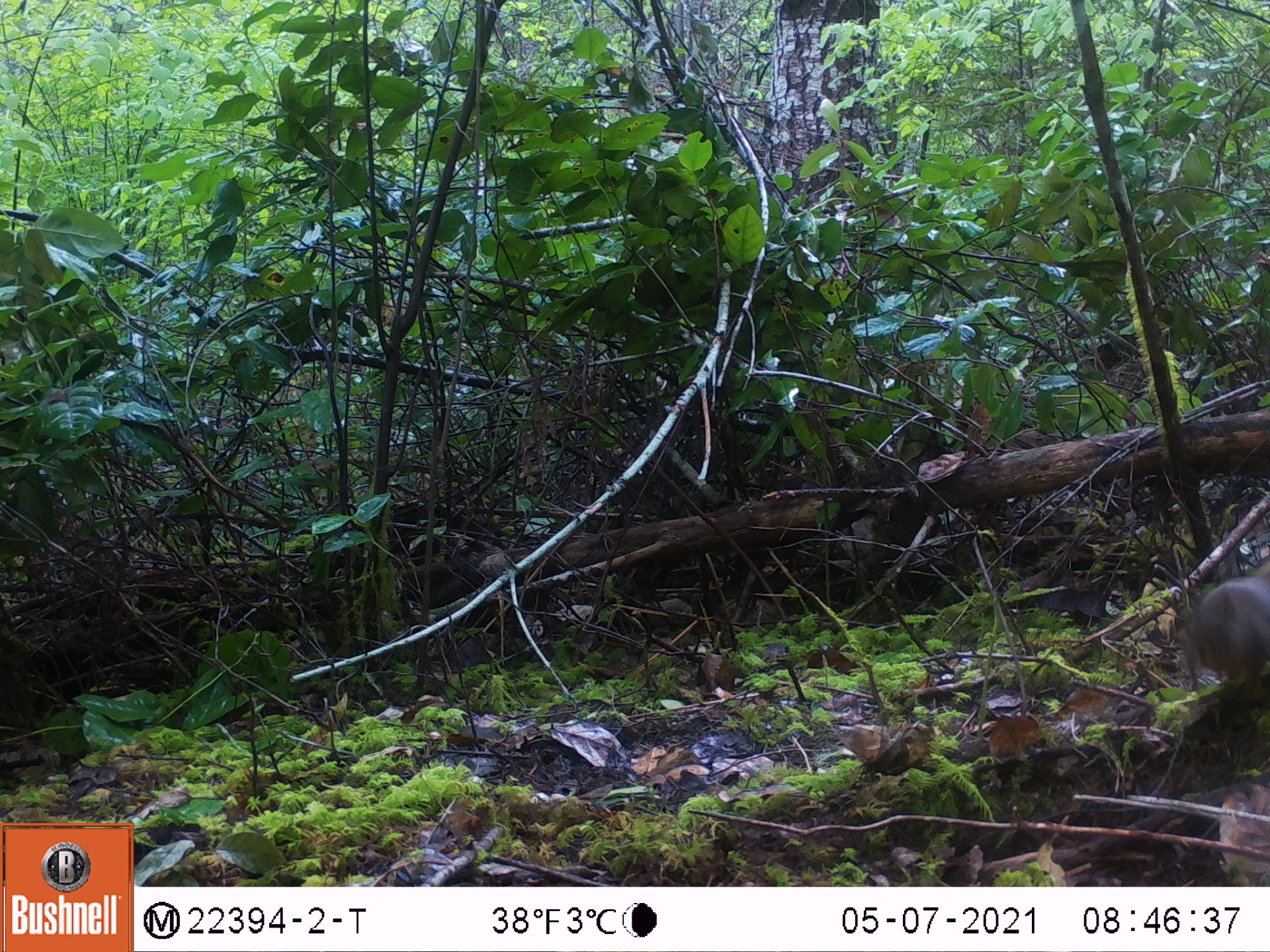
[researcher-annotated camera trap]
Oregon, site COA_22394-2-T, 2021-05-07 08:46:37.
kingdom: Animalia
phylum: Chordata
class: Mammalia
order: Rodentia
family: Sciuridae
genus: Tamiasciurus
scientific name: Tamiasciurus douglasii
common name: douglas squirrel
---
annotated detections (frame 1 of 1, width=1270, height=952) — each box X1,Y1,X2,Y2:
douglas squirrel: 1168,538,1267,748